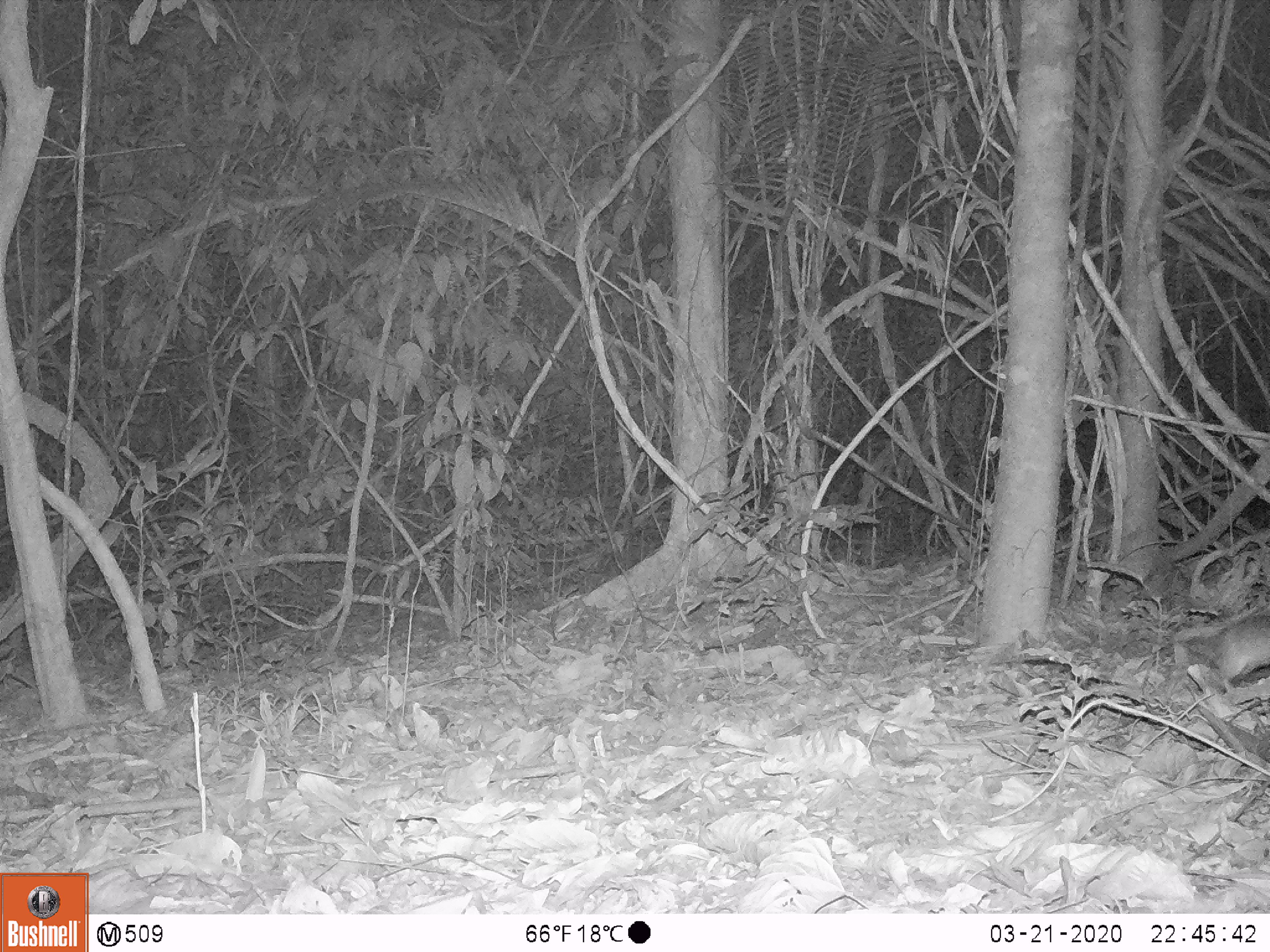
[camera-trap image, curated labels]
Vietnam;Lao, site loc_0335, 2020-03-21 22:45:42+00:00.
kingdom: Animalia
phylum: Chordata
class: Mammalia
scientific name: Mammalia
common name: mammal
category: unidentified small mammal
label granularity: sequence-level